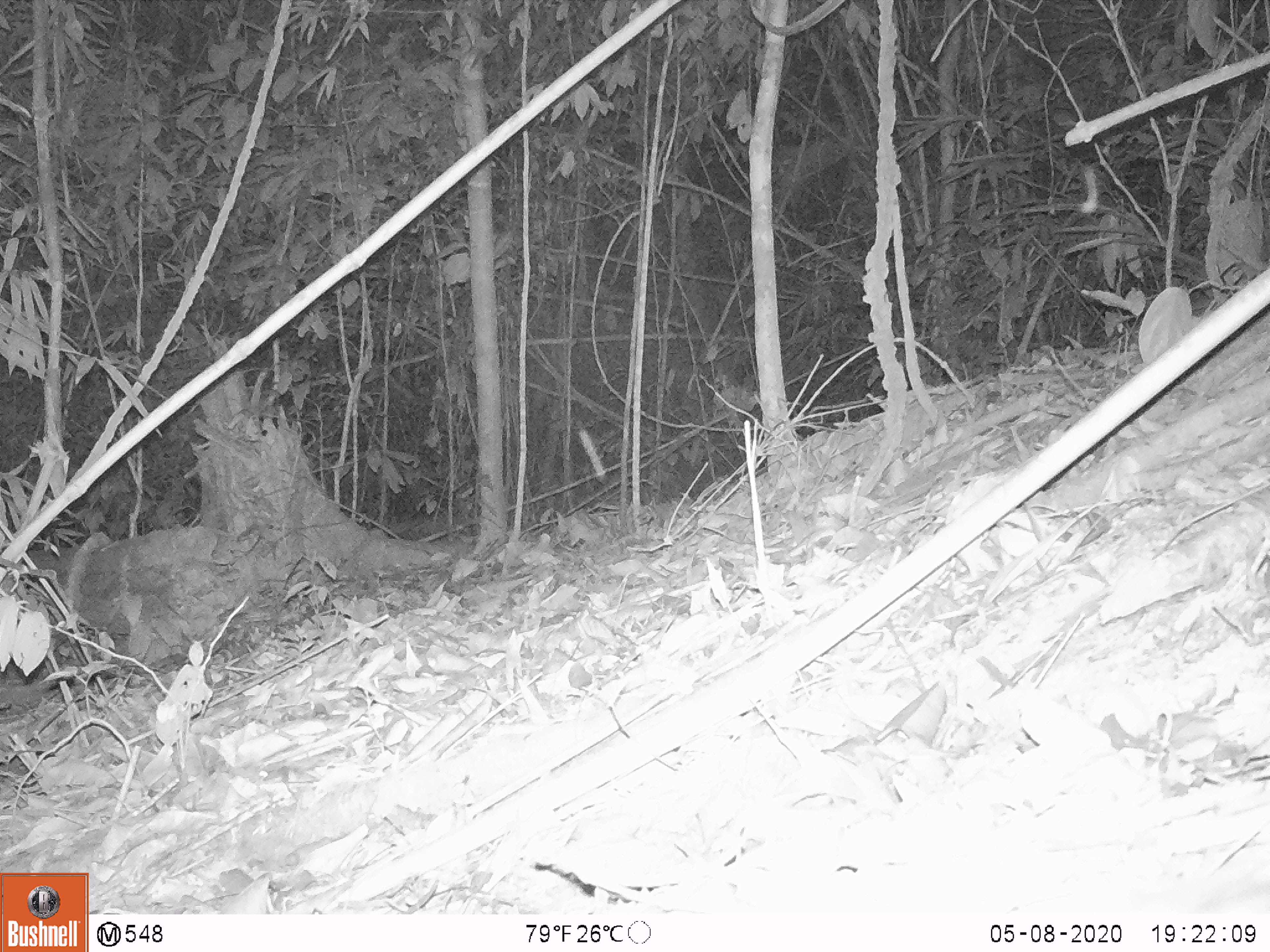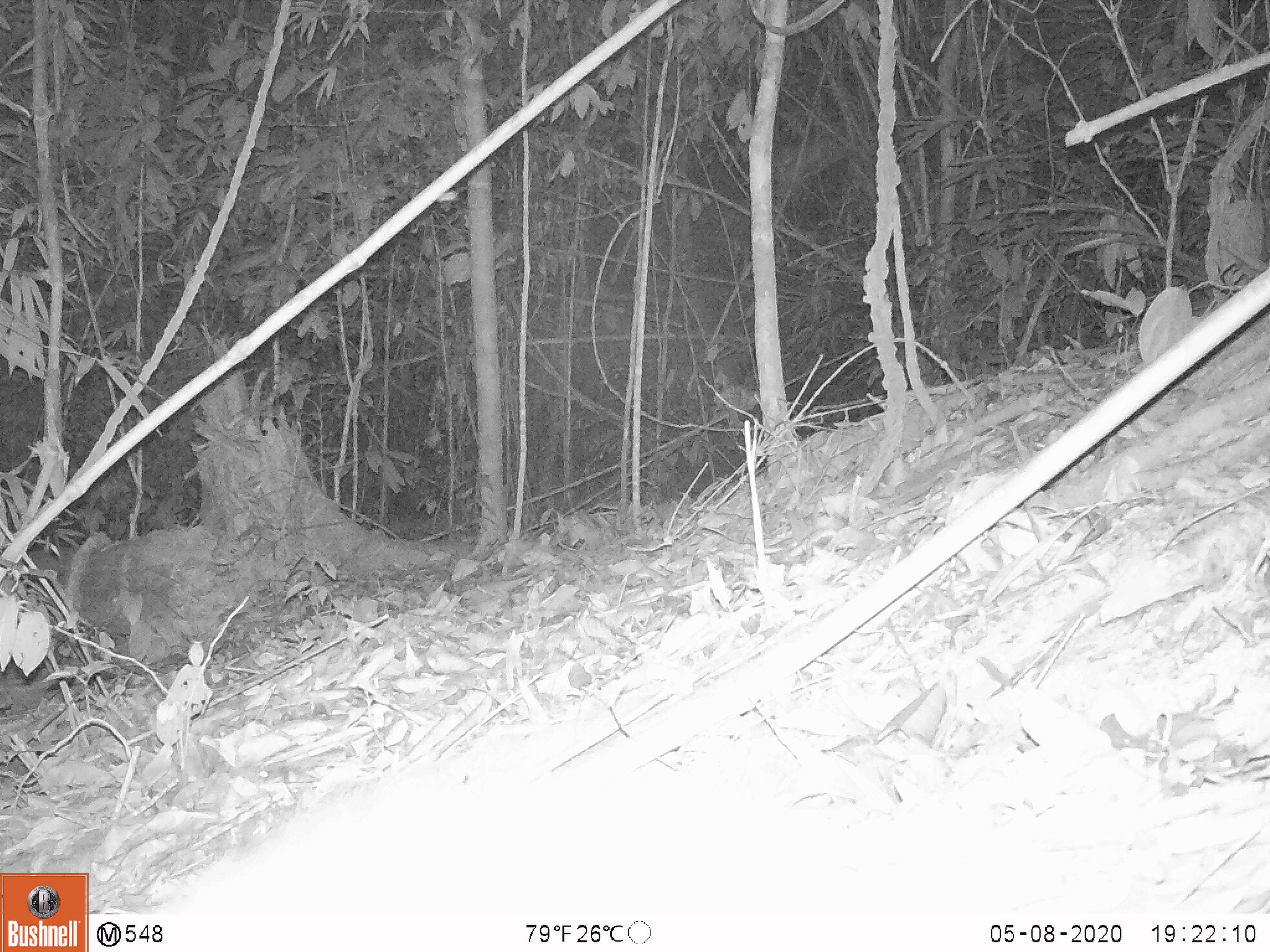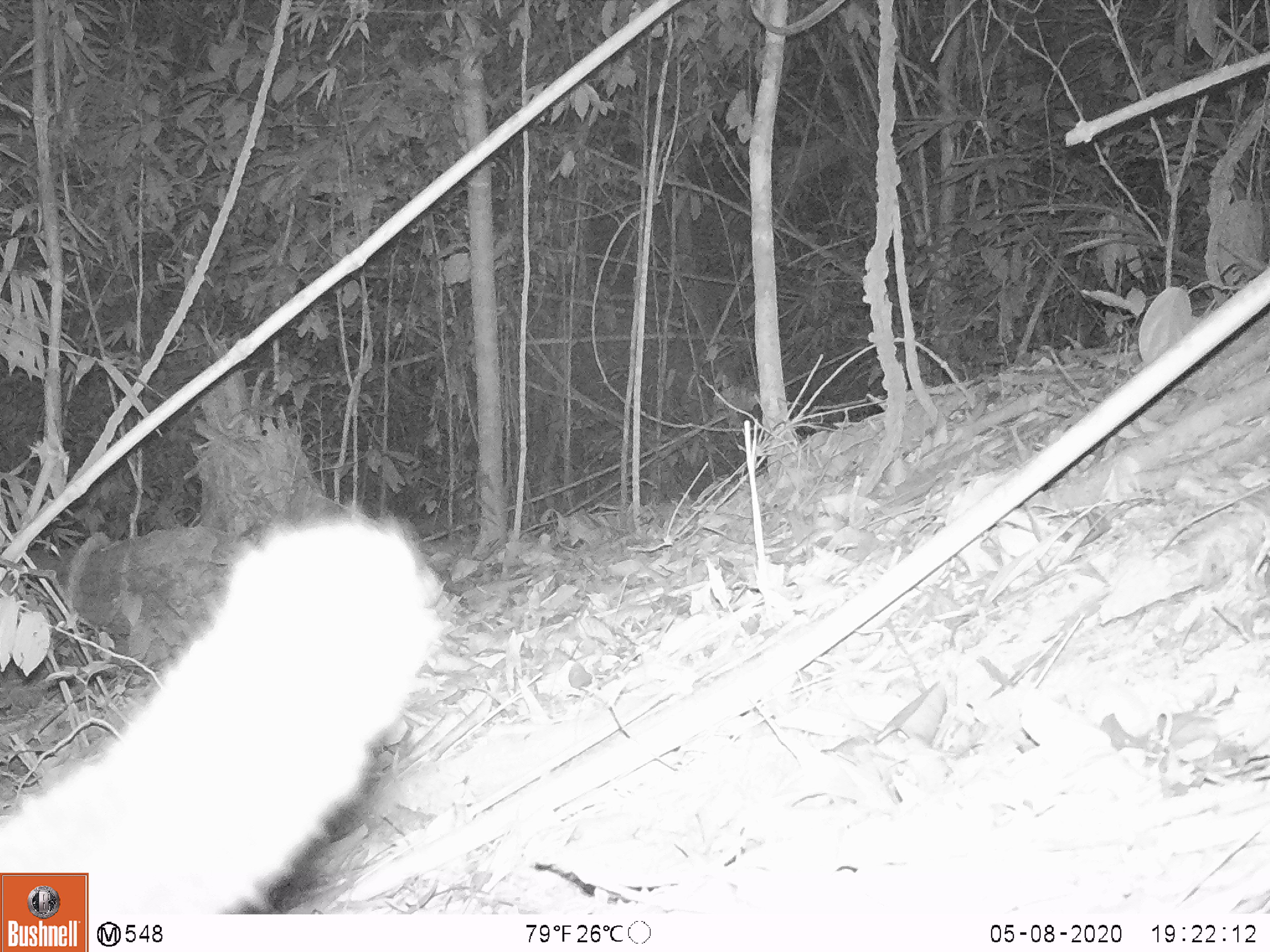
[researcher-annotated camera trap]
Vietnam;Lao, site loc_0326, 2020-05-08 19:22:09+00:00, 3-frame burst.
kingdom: Animalia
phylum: Chordata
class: Mammalia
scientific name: Mammalia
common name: mammal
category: unidentified small mammal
Unidentified small mammal (mammal) (Mammalia). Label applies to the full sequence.